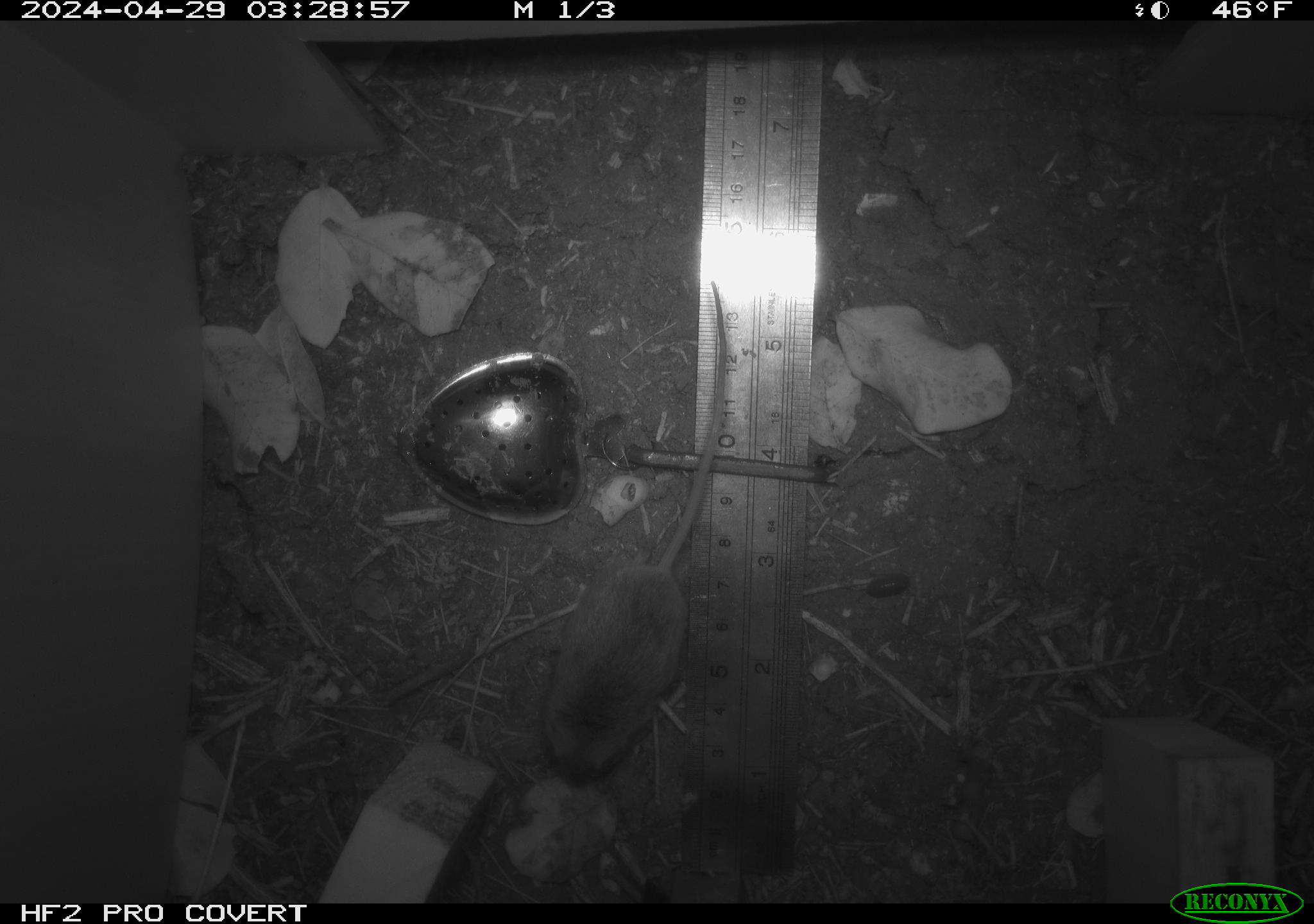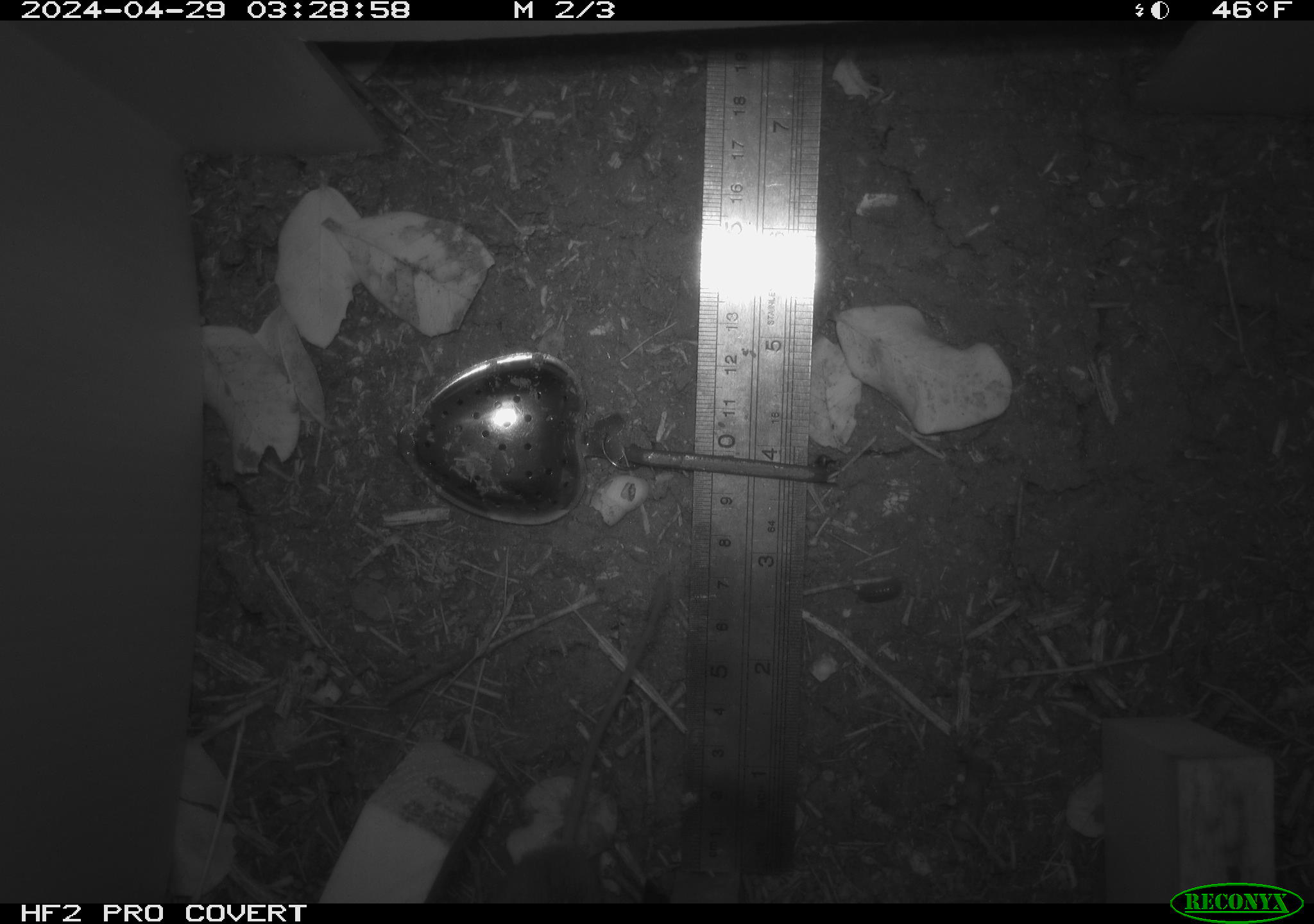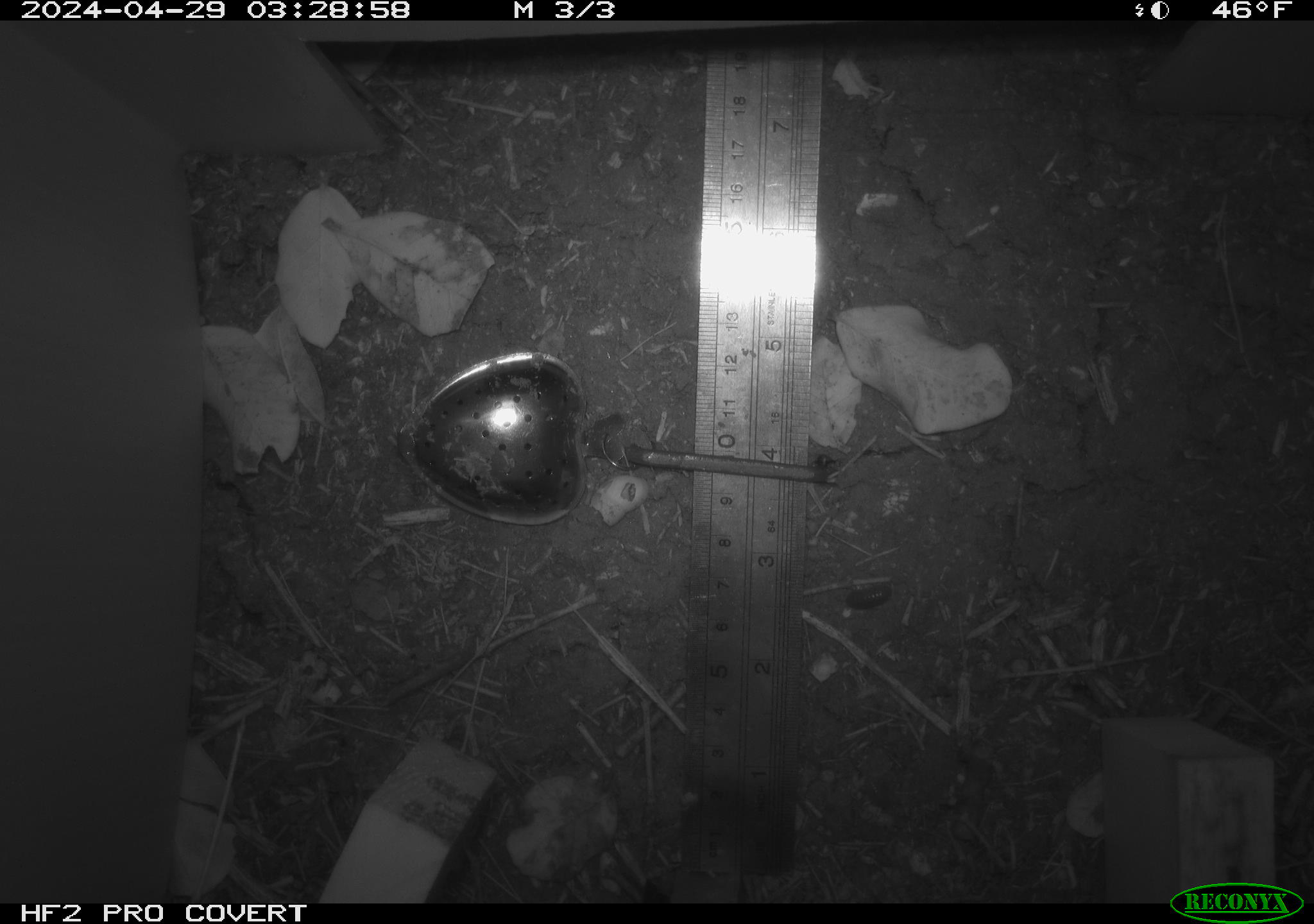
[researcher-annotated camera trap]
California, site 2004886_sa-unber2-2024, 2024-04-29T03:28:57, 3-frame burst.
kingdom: Animalia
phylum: Chordata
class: Mammalia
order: Rodentia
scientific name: Rodentia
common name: mouse species